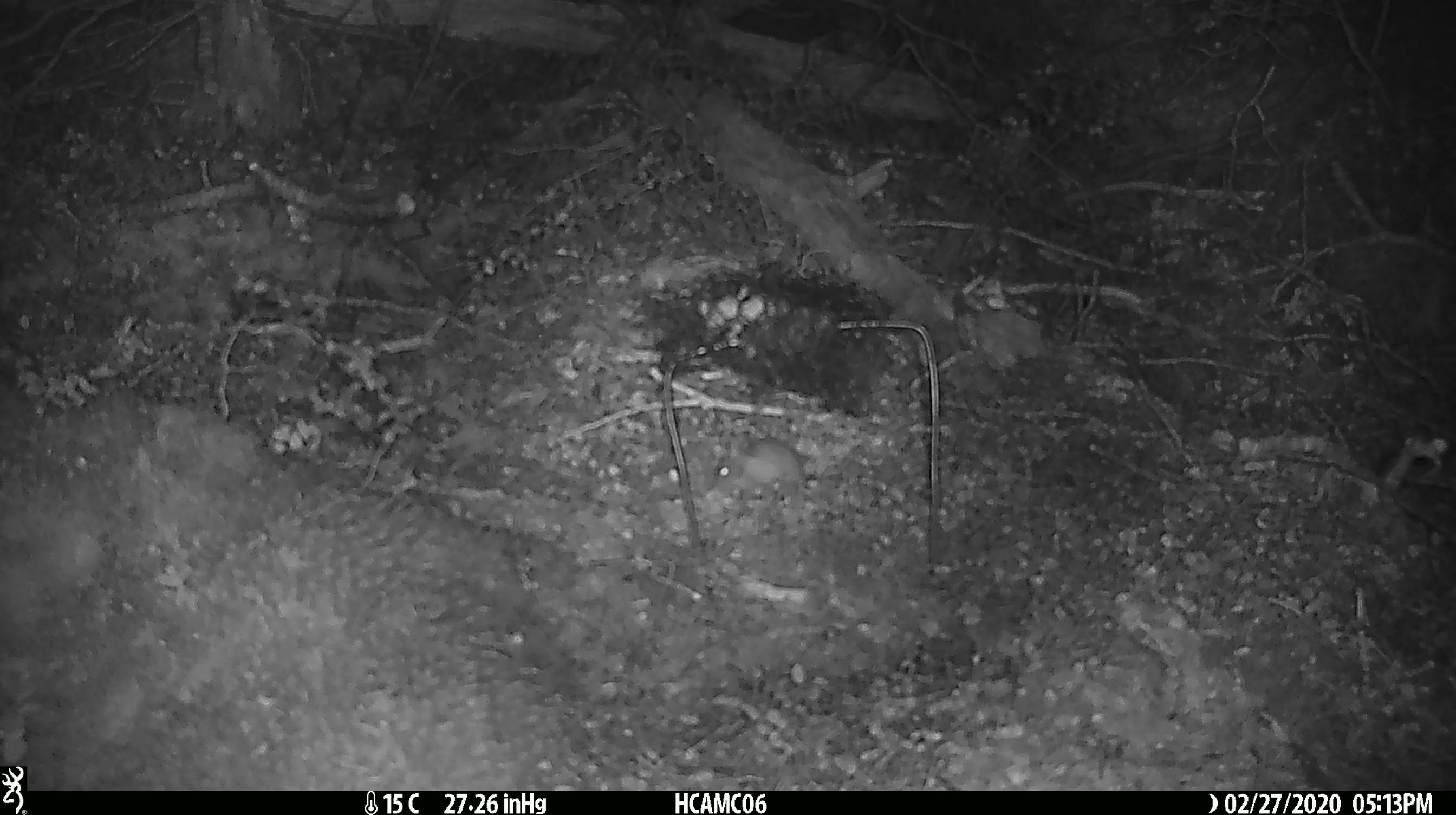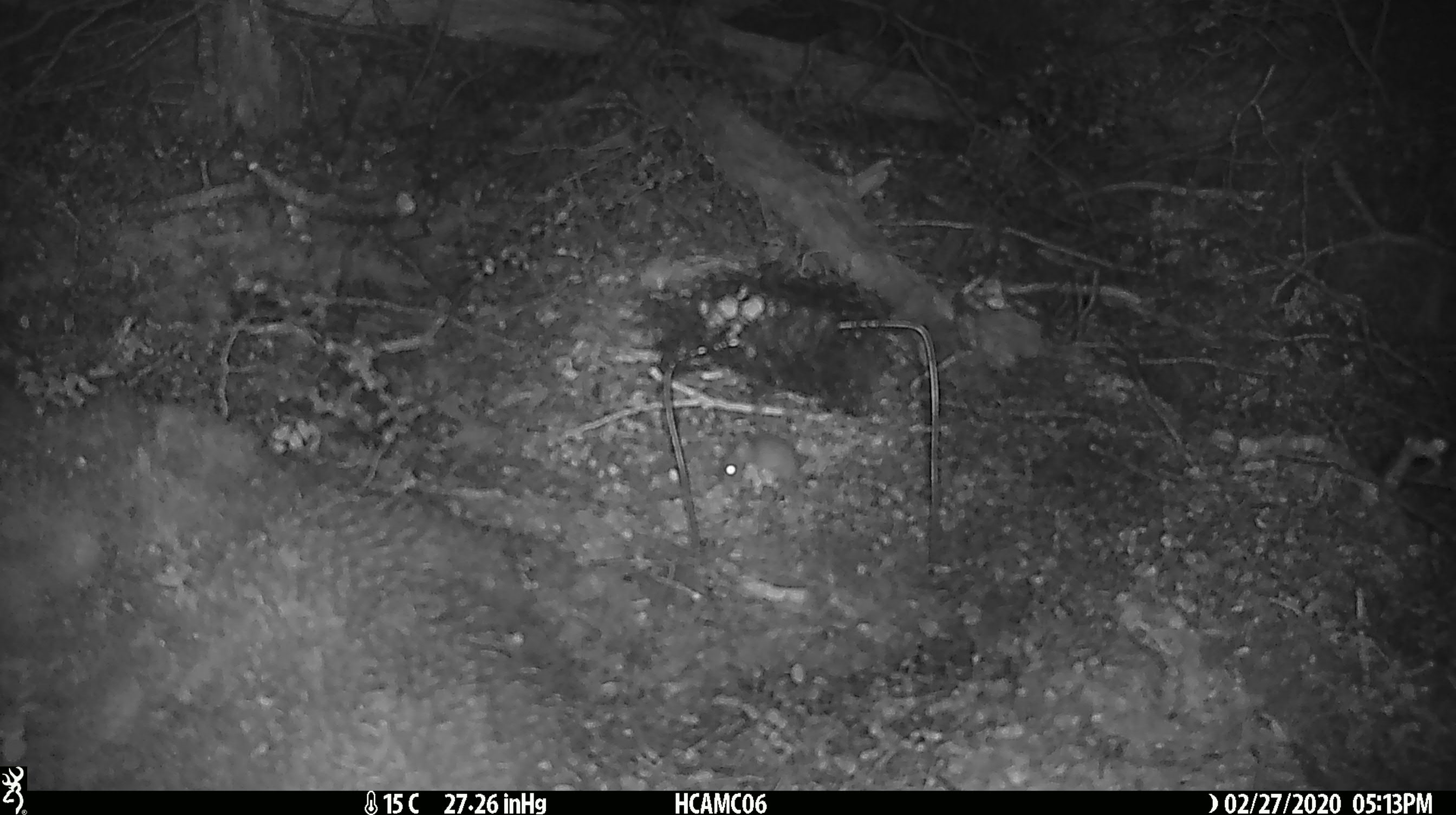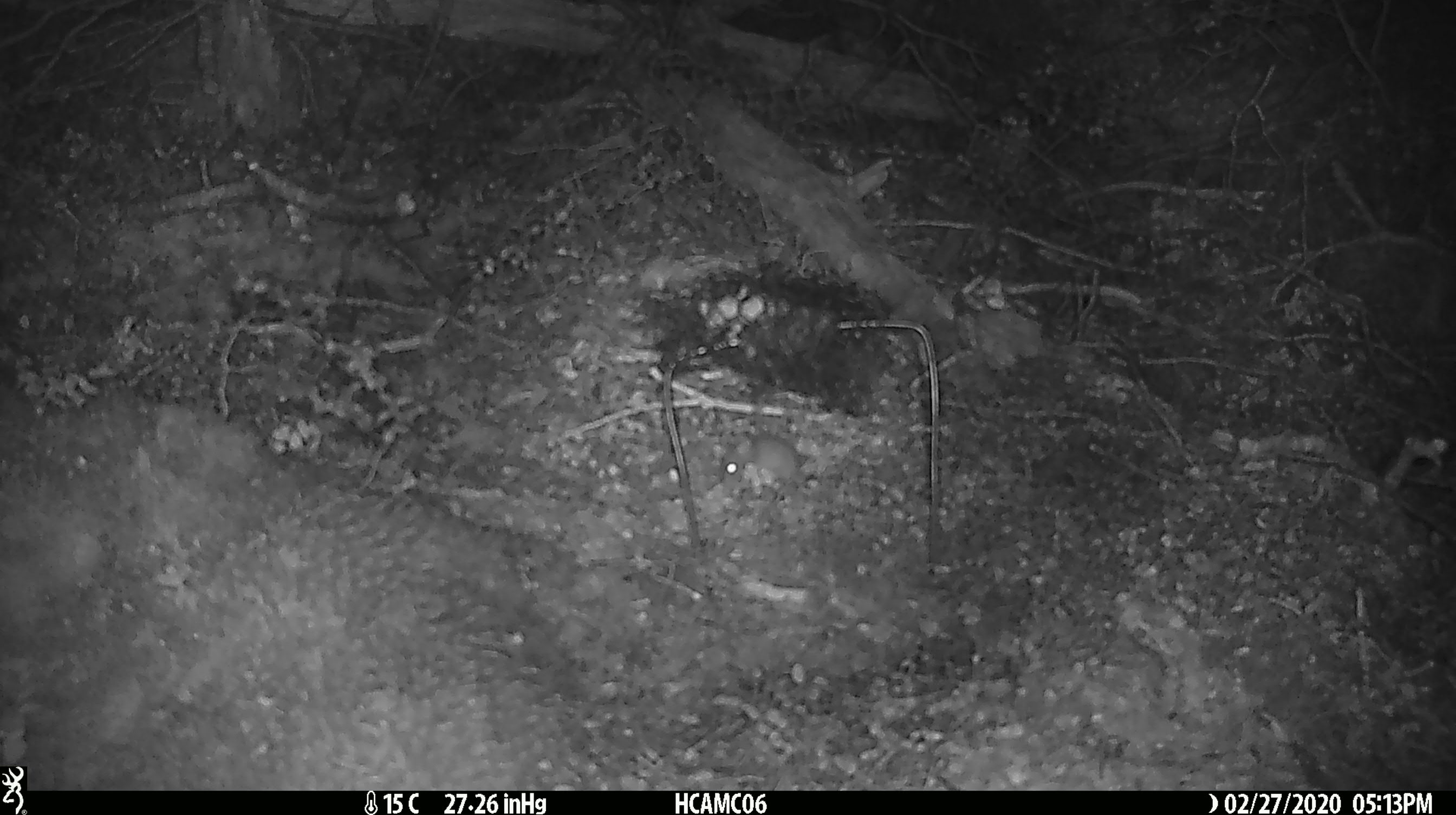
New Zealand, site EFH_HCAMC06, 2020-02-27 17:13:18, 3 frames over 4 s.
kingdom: Animalia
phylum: Chordata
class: Mammalia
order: Rodentia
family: Muridae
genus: Mus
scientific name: Mus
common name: mouse